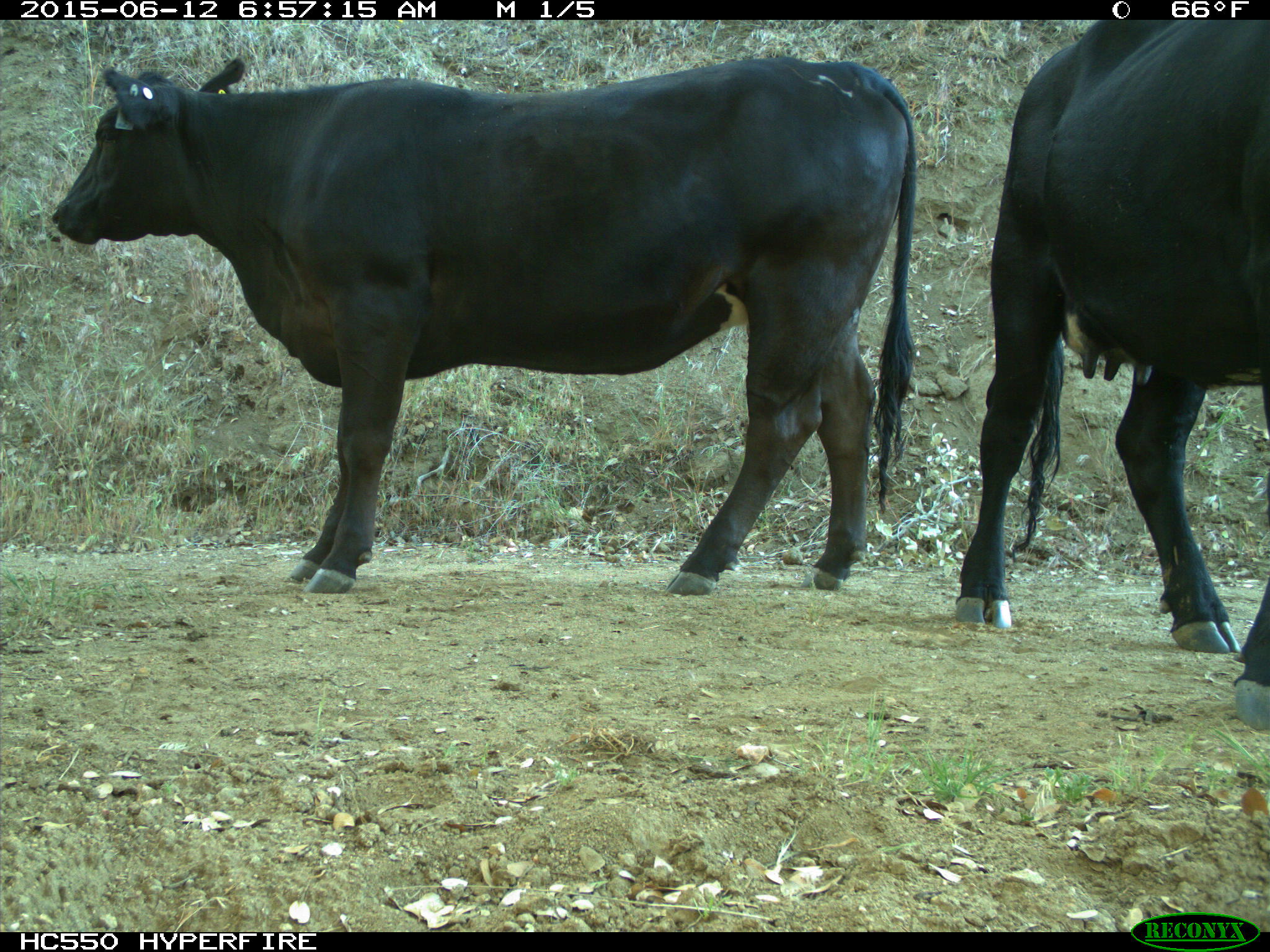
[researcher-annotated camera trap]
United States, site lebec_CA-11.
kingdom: Animalia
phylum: Chordata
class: Mammalia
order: Artiodactyla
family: Bovidae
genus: Bos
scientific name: Bos taurus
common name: domestic cow